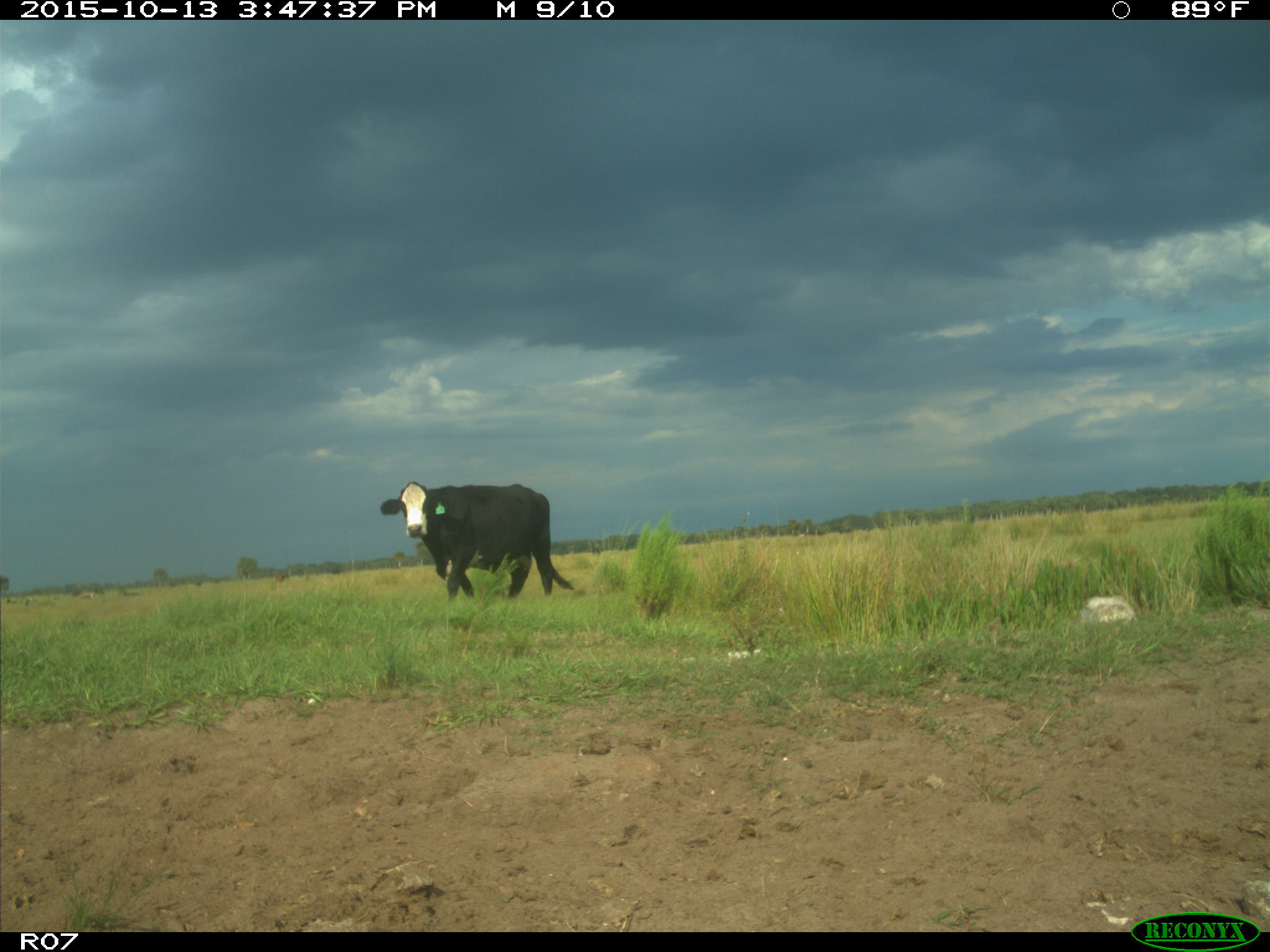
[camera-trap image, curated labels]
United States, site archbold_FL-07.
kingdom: Animalia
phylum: Chordata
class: Mammalia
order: Artiodactyla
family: Bovidae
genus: Bos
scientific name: Bos taurus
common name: domestic cow